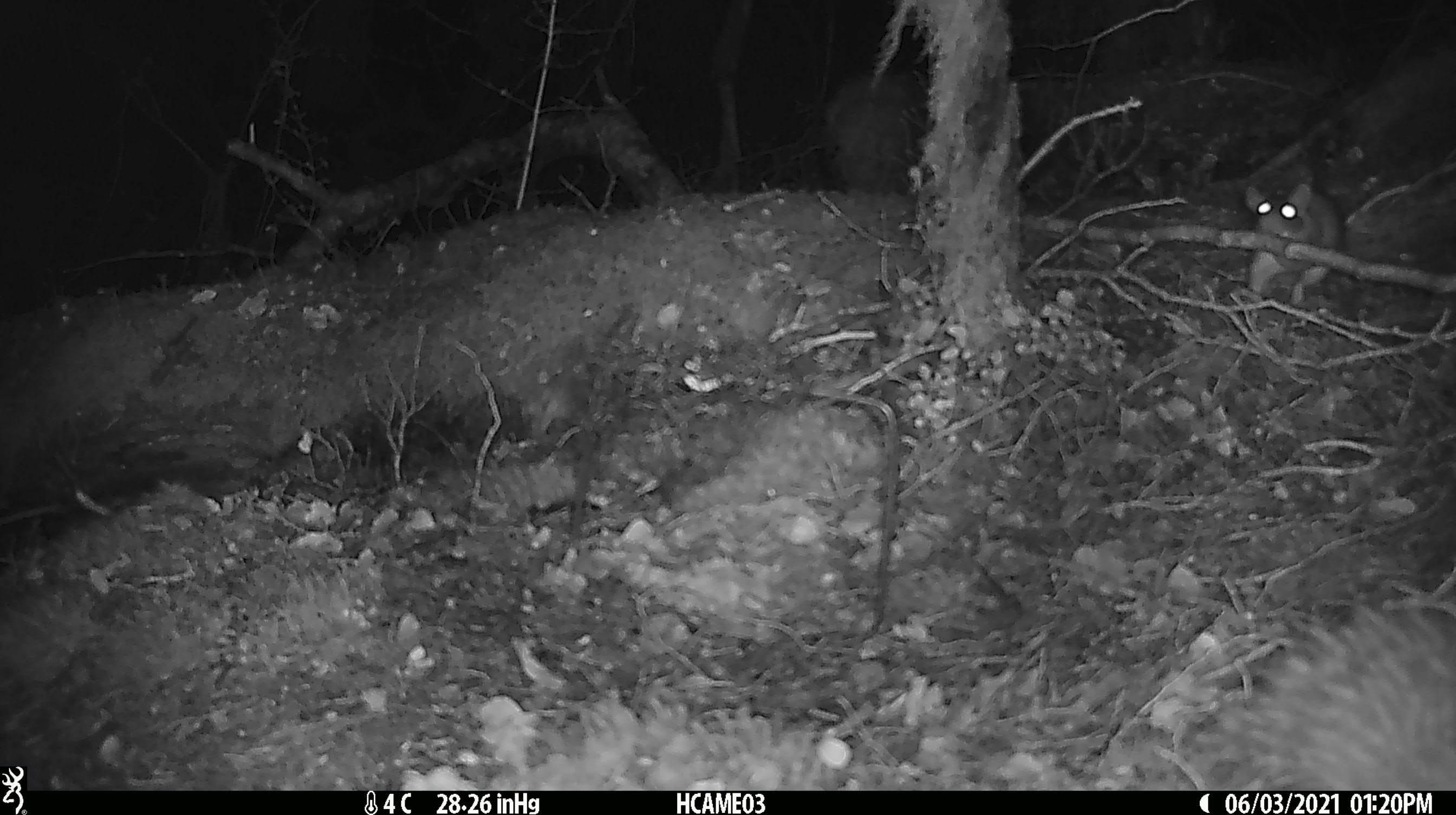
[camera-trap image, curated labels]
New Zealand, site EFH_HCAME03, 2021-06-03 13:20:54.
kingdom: Animalia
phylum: Chordata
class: Mammalia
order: Rodentia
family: Muridae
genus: Rattus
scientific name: Rattus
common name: rat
Rat (Rattus).